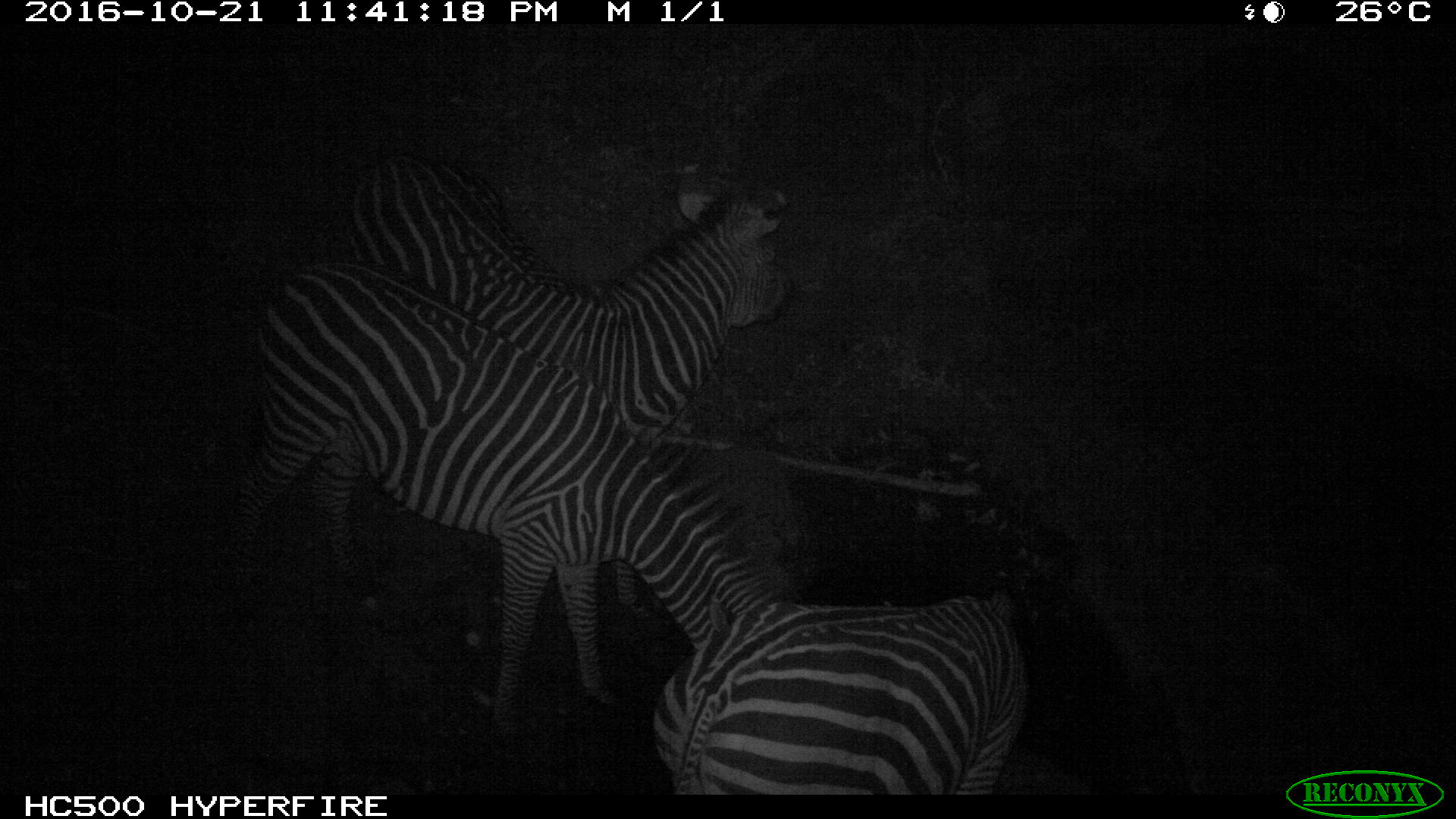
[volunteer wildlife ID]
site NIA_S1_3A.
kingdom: Animalia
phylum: Chordata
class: Mammalia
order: Perissodactyla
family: Equidae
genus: Equus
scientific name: Equus quagga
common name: plains zebra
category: zebraplains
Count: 3.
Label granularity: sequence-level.